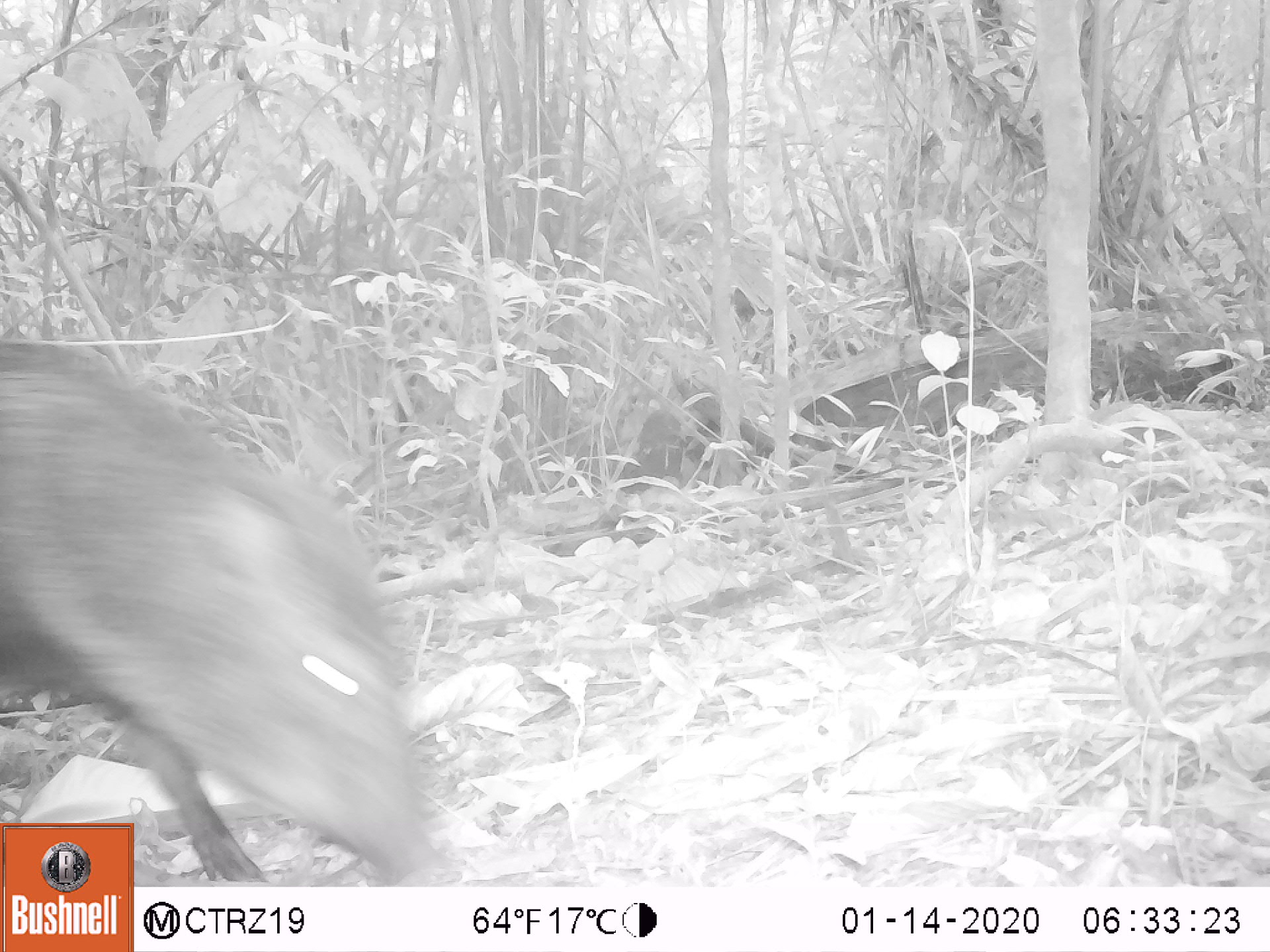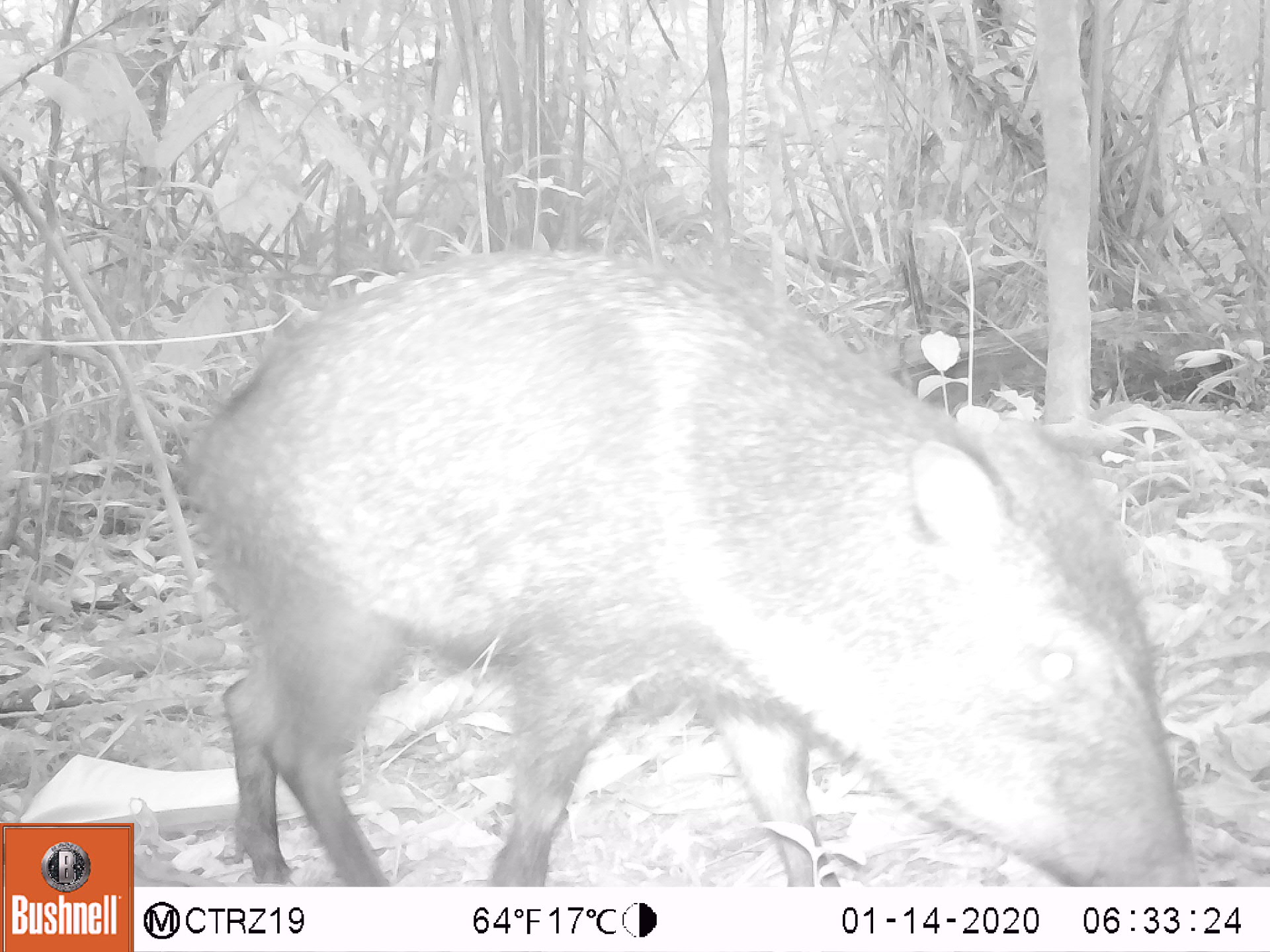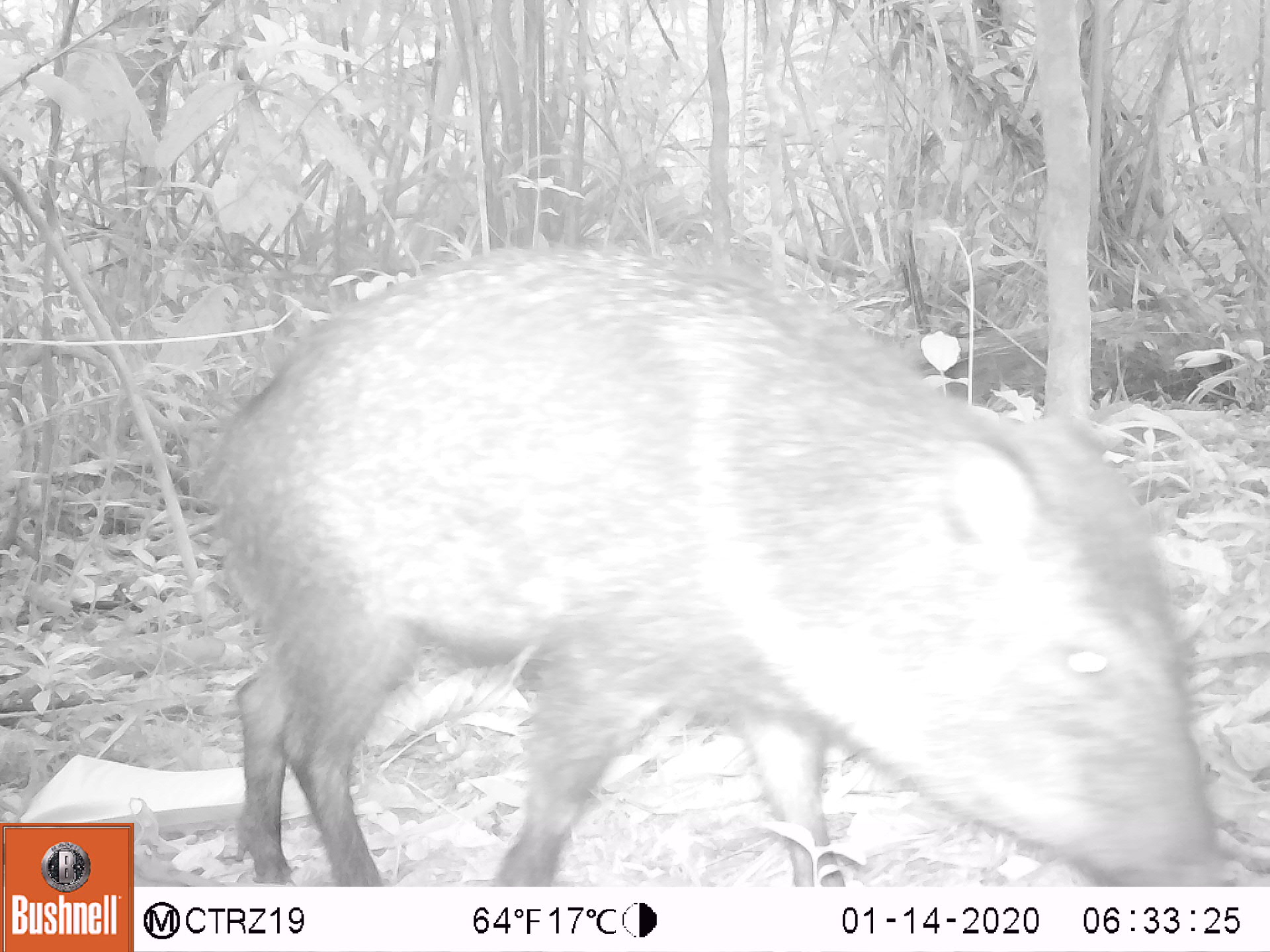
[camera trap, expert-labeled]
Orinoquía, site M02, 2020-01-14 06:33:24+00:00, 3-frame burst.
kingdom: Animalia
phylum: Chordata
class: Mammalia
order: Artiodactyla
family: Tayassuidae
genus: Pecari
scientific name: Pecari tajacu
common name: collared peccary